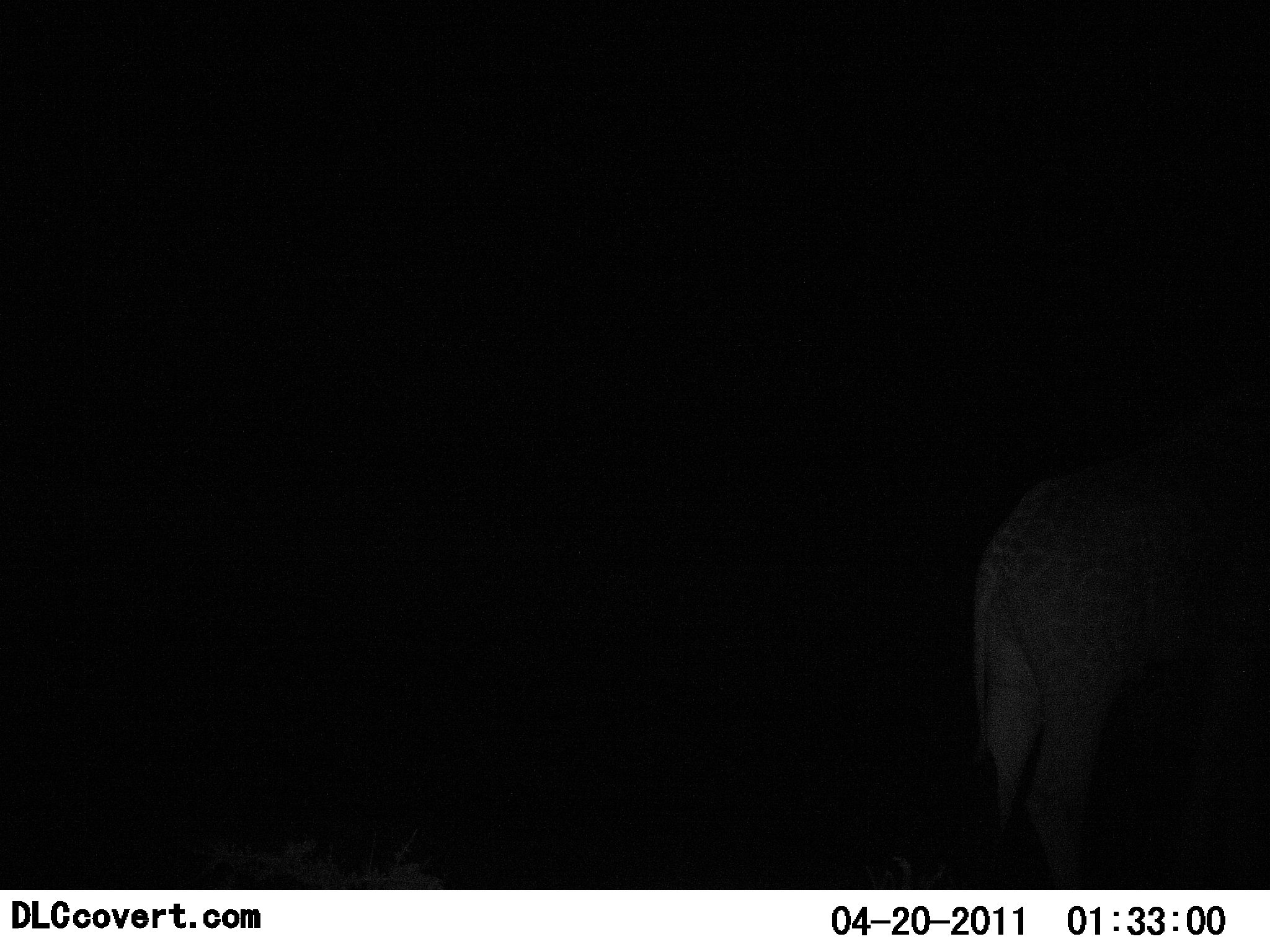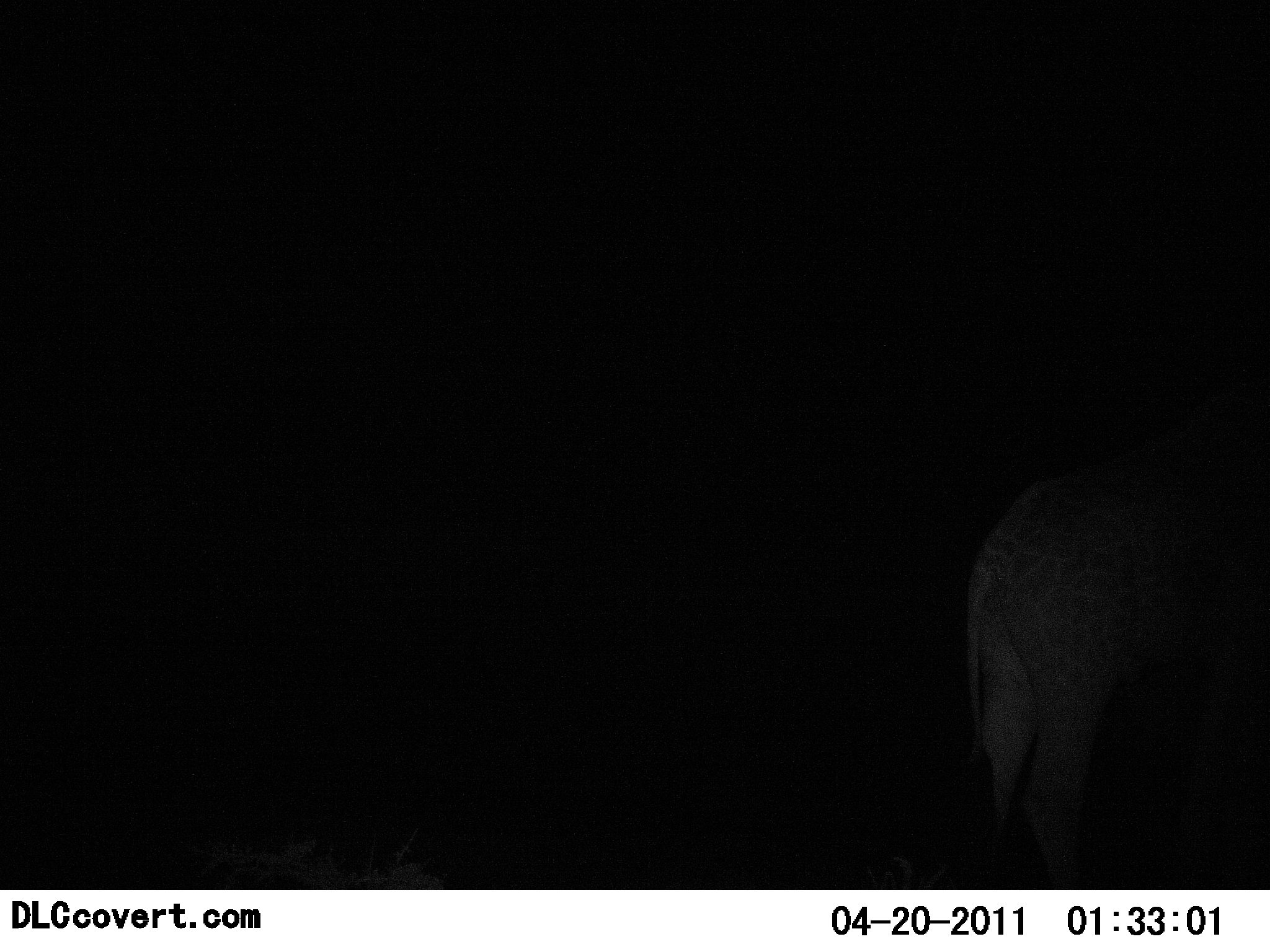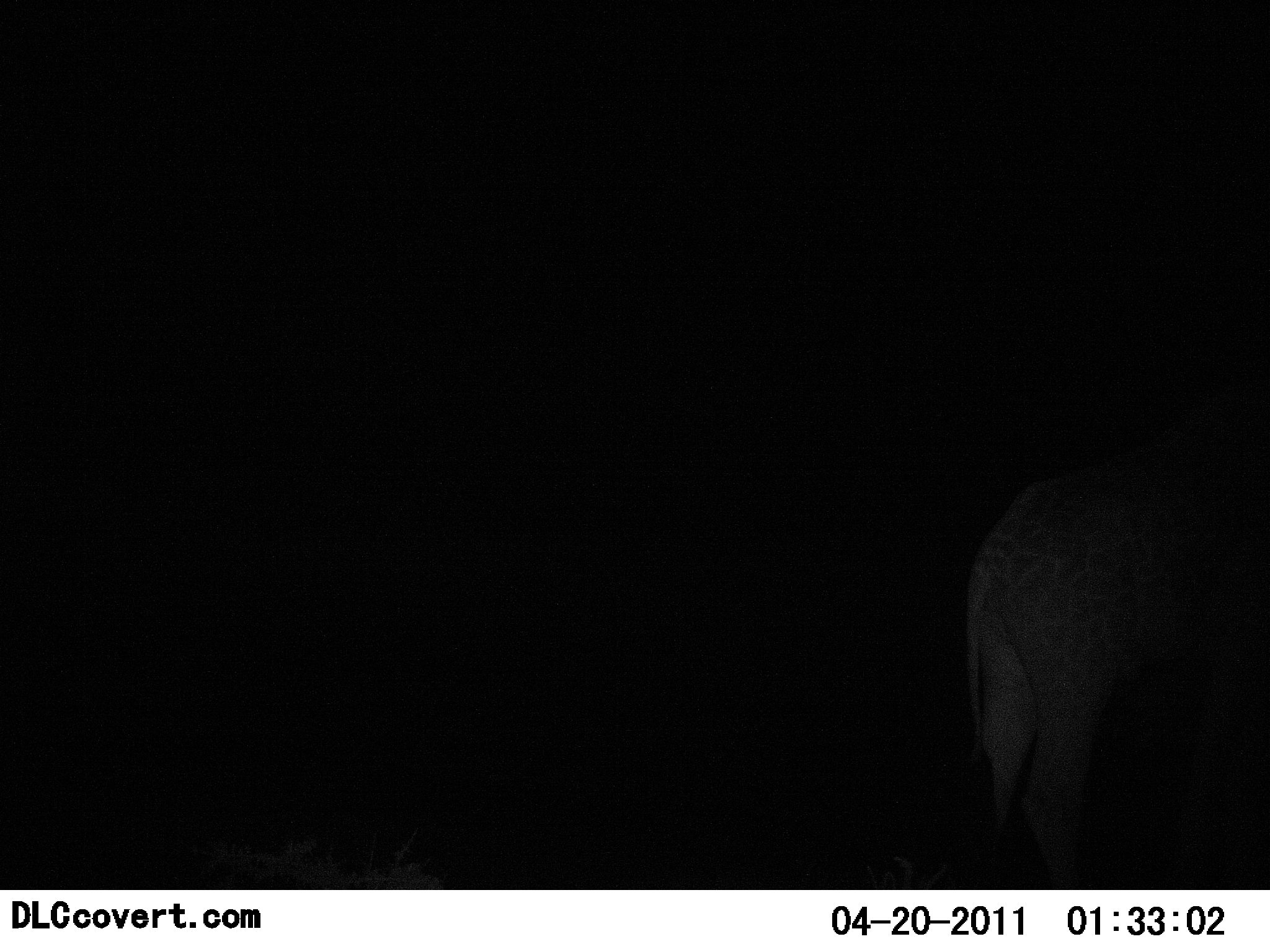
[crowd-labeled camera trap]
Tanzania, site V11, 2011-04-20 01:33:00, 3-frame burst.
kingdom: Animalia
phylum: Chordata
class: Mammalia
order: Artiodactyla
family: Giraffidae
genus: Giraffa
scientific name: Giraffa camelopardalis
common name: giraffe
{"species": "giraffe (Giraffa camelopardalis)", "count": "1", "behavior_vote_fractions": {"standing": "100%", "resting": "0%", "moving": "0%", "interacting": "0%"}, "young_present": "0%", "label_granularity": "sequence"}